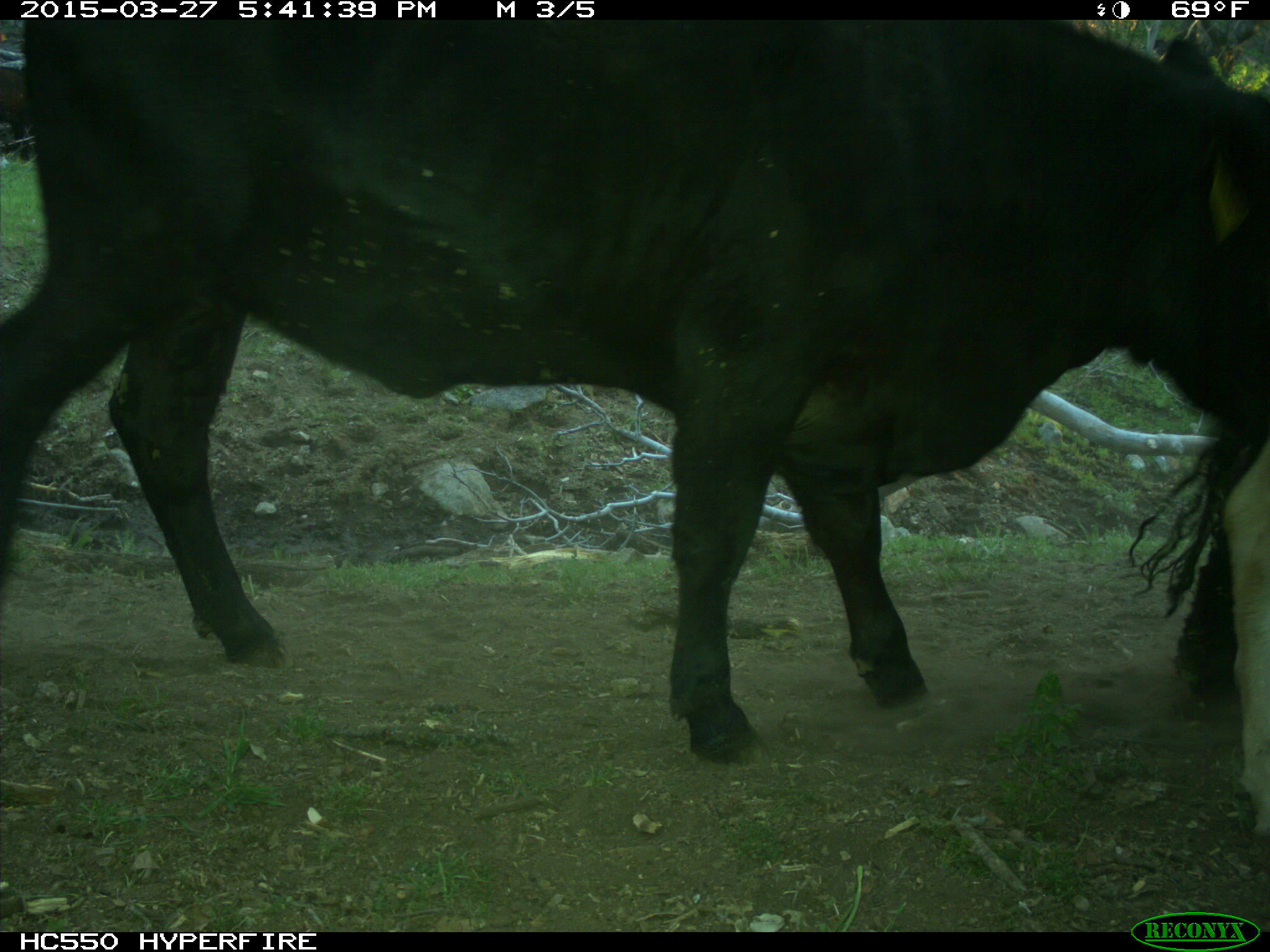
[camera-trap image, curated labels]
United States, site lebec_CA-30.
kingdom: Animalia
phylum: Chordata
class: Mammalia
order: Artiodactyla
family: Bovidae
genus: Bos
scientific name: Bos taurus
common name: domestic cow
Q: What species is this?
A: Bos taurus (domestic cow).